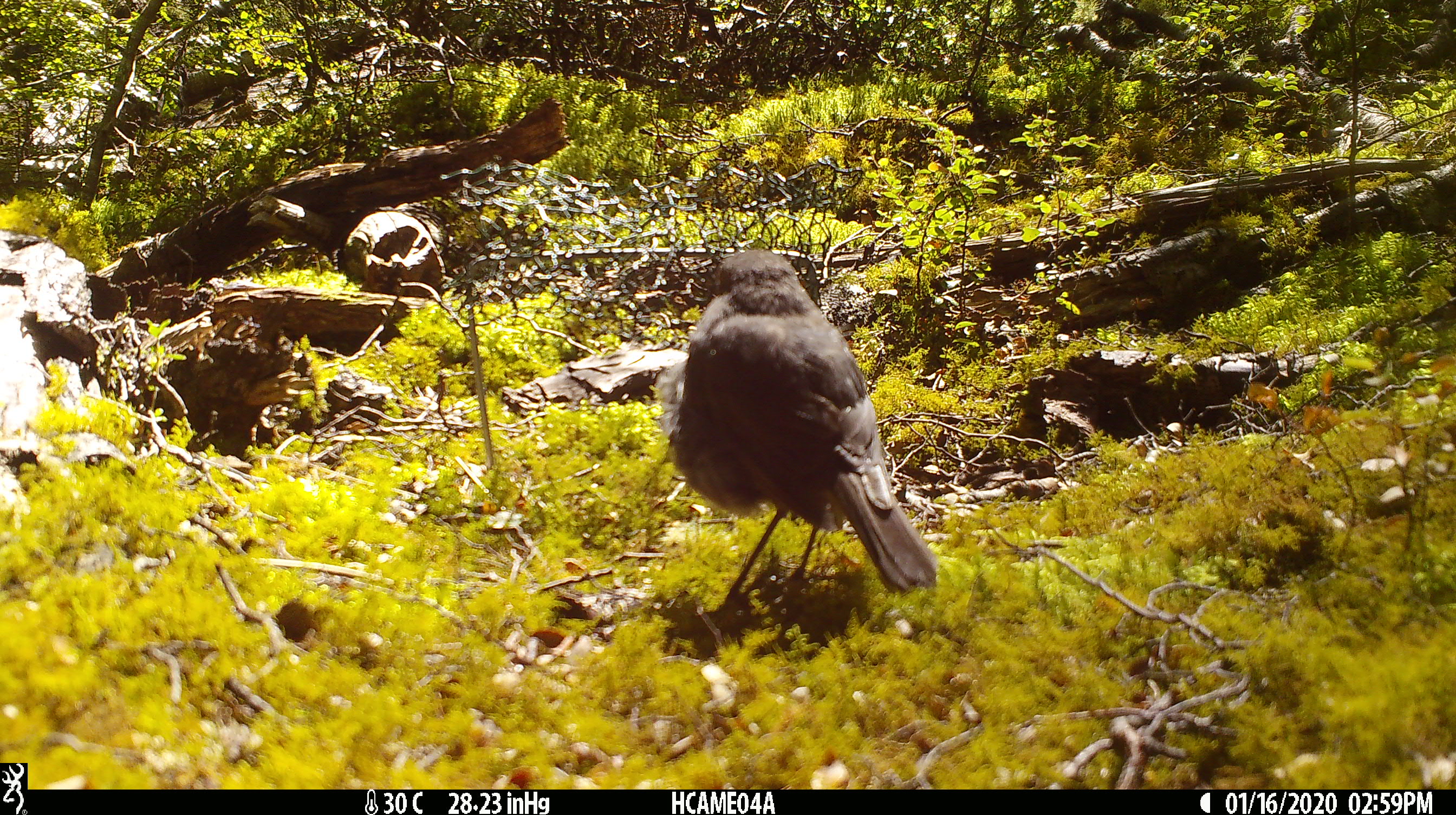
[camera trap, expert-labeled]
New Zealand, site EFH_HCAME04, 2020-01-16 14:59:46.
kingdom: Animalia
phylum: Chordata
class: Aves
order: Passeriformes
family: Petroicidae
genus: Petroica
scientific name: Petroica australis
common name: new zealand robin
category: robin